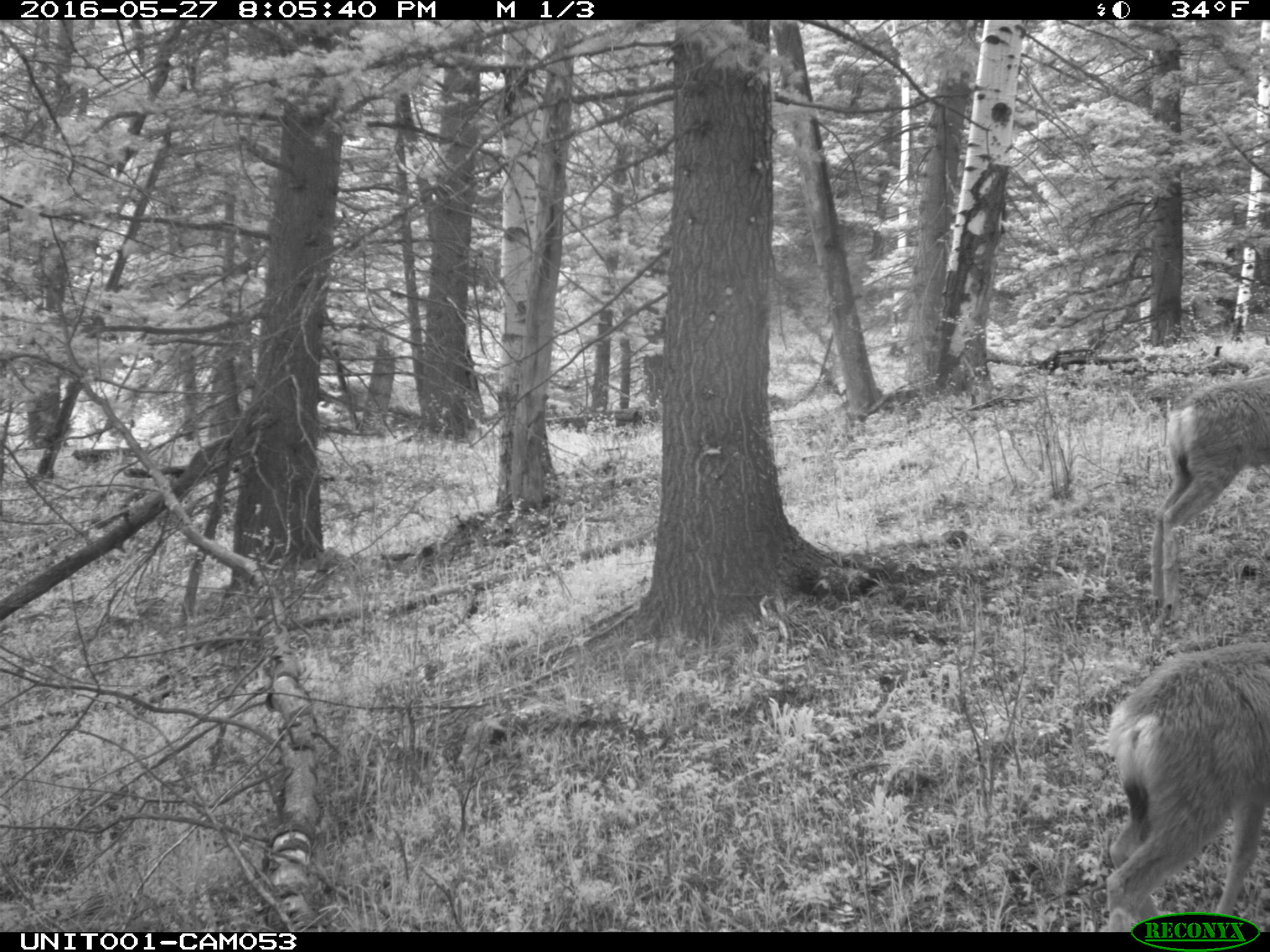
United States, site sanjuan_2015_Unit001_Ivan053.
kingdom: Animalia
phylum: Chordata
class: Mammalia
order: Artiodactyla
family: Cervidae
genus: Odocoileus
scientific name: Odocoileus hemionus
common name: mule deer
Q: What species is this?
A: Odocoileus hemionus (mule deer).